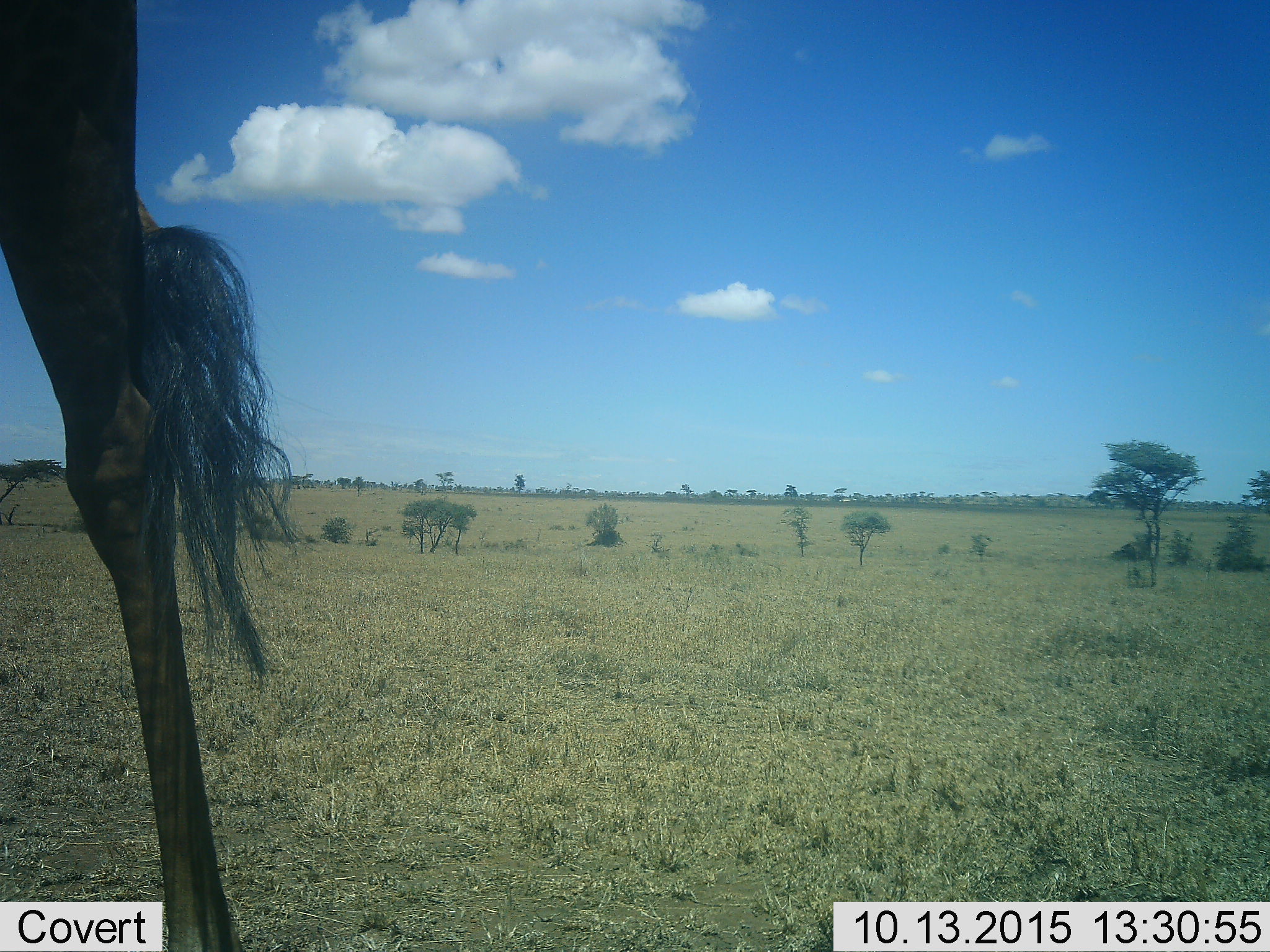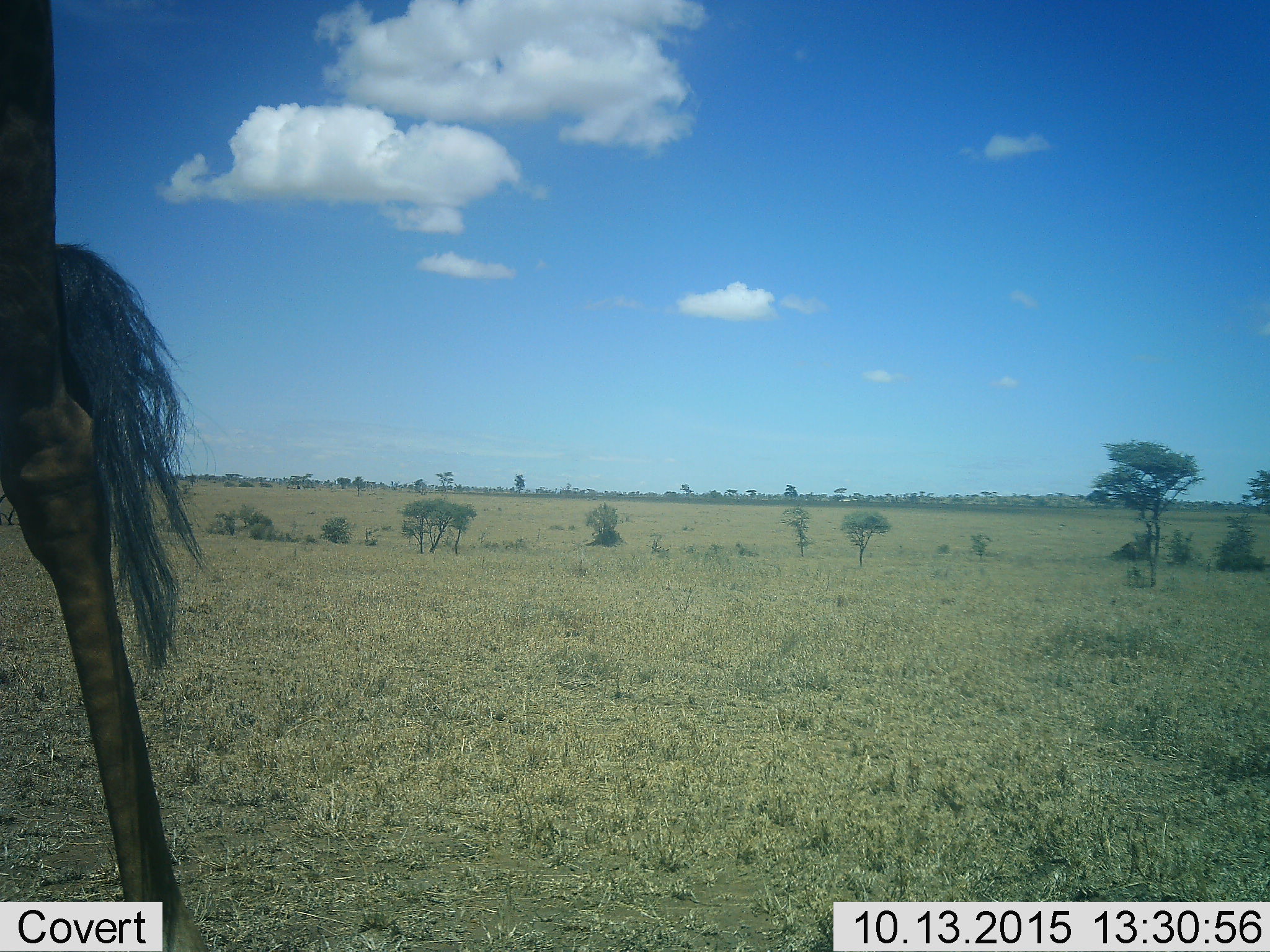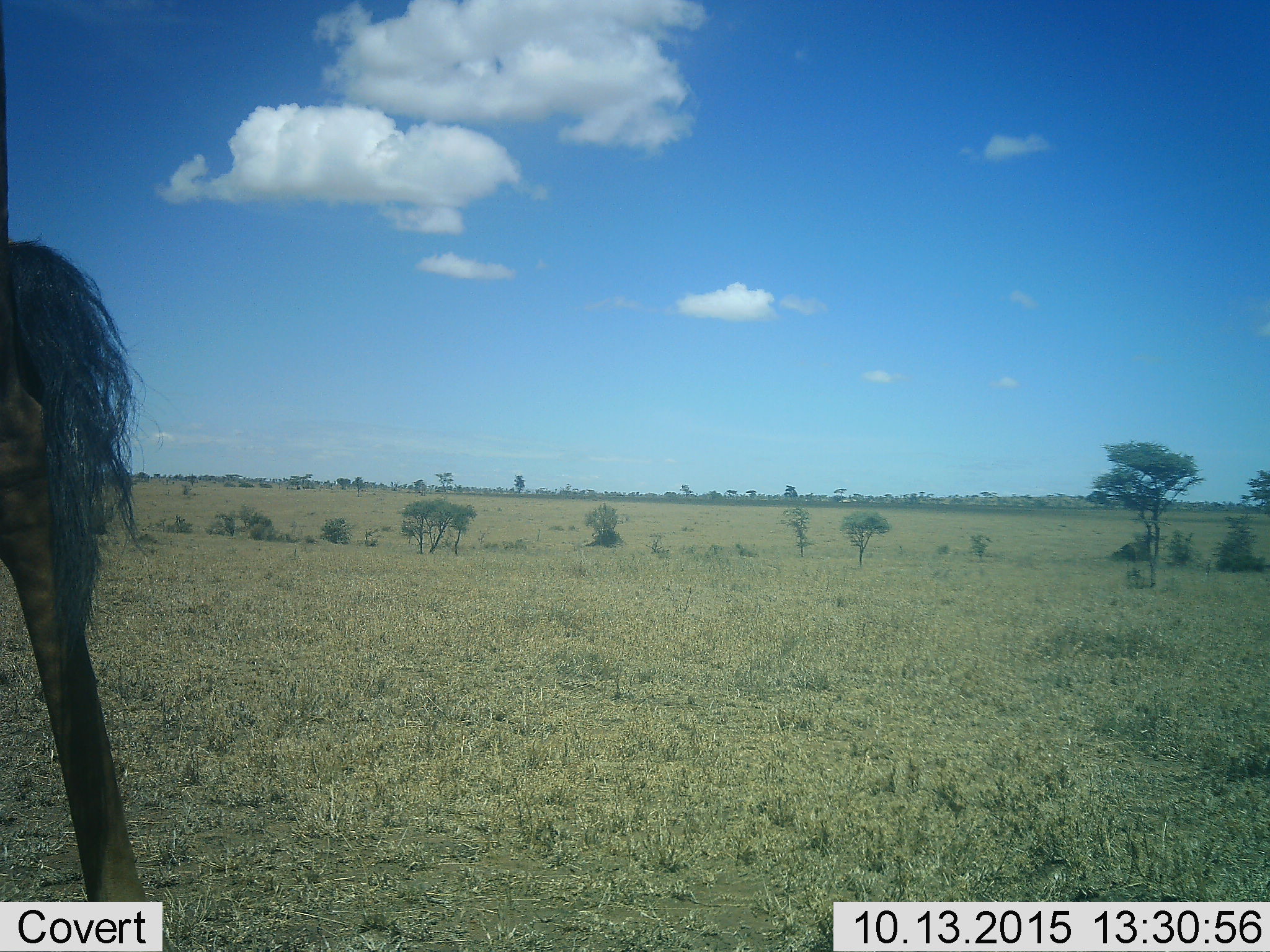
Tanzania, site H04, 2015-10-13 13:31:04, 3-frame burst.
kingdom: Animalia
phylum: Chordata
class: Mammalia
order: Artiodactyla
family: Giraffidae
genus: Giraffa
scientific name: Giraffa camelopardalis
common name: giraffe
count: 1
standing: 57%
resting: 0%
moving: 57%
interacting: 0%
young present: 0%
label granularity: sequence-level